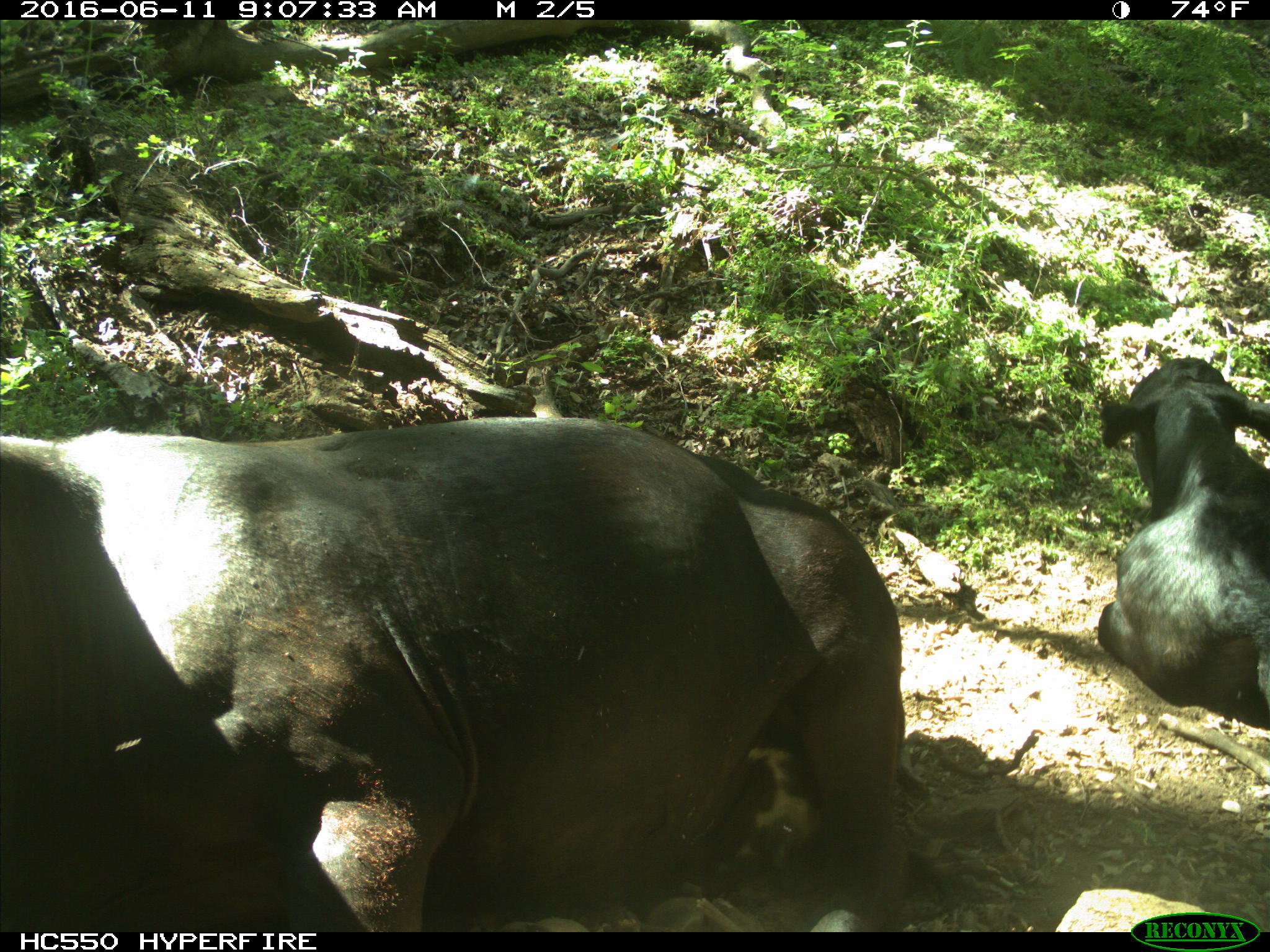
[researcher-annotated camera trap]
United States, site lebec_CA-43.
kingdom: Animalia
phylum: Chordata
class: Mammalia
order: Artiodactyla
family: Bovidae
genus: Bos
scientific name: Bos taurus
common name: domestic cow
Bos taurus (domestic cow).